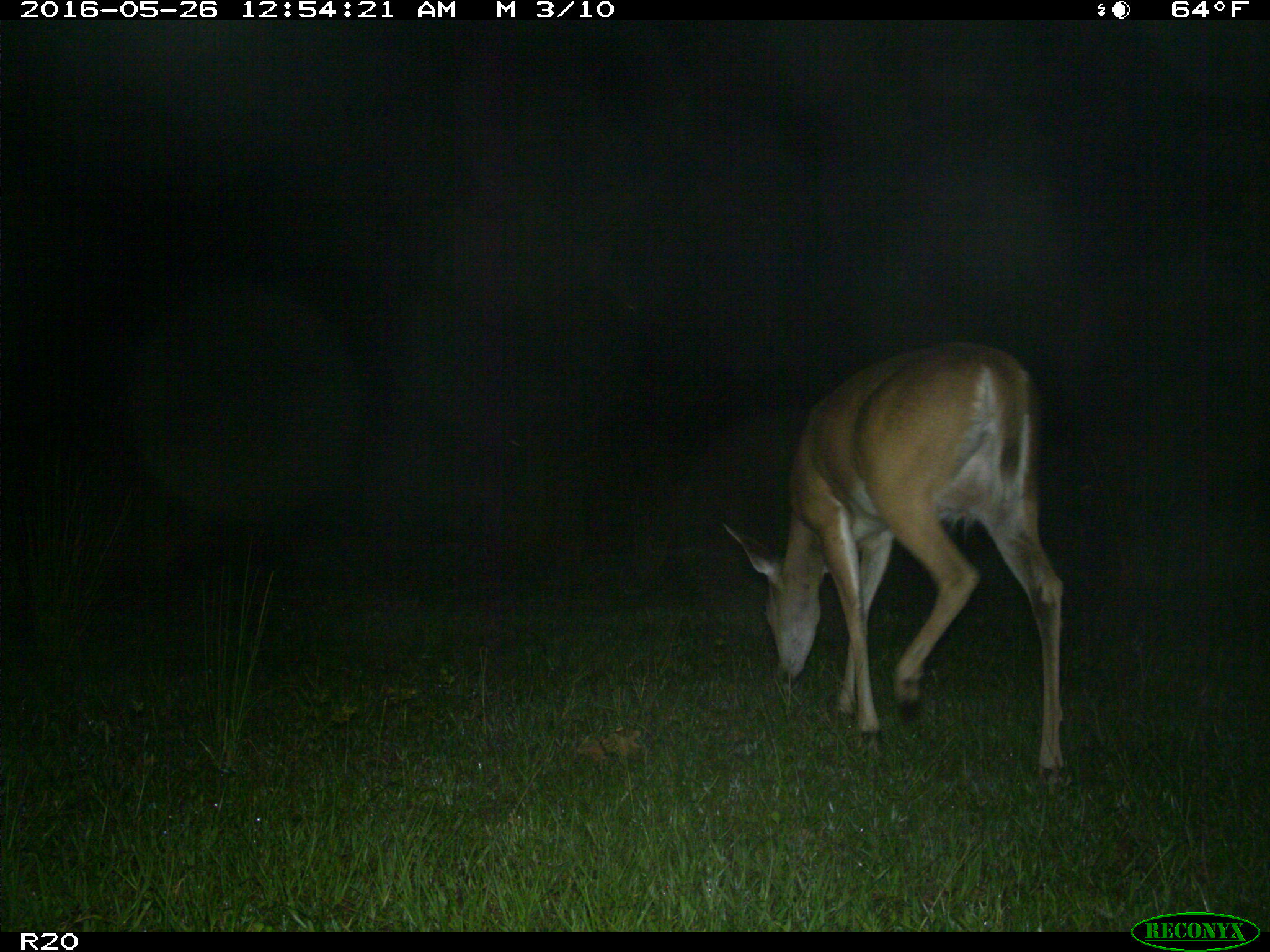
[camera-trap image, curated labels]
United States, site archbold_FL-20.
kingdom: Animalia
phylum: Chordata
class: Mammalia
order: Artiodactyla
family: Cervidae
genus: Odocoileus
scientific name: Odocoileus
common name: deer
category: unidentified deer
Unidentified deer (deer) (Odocoileus).